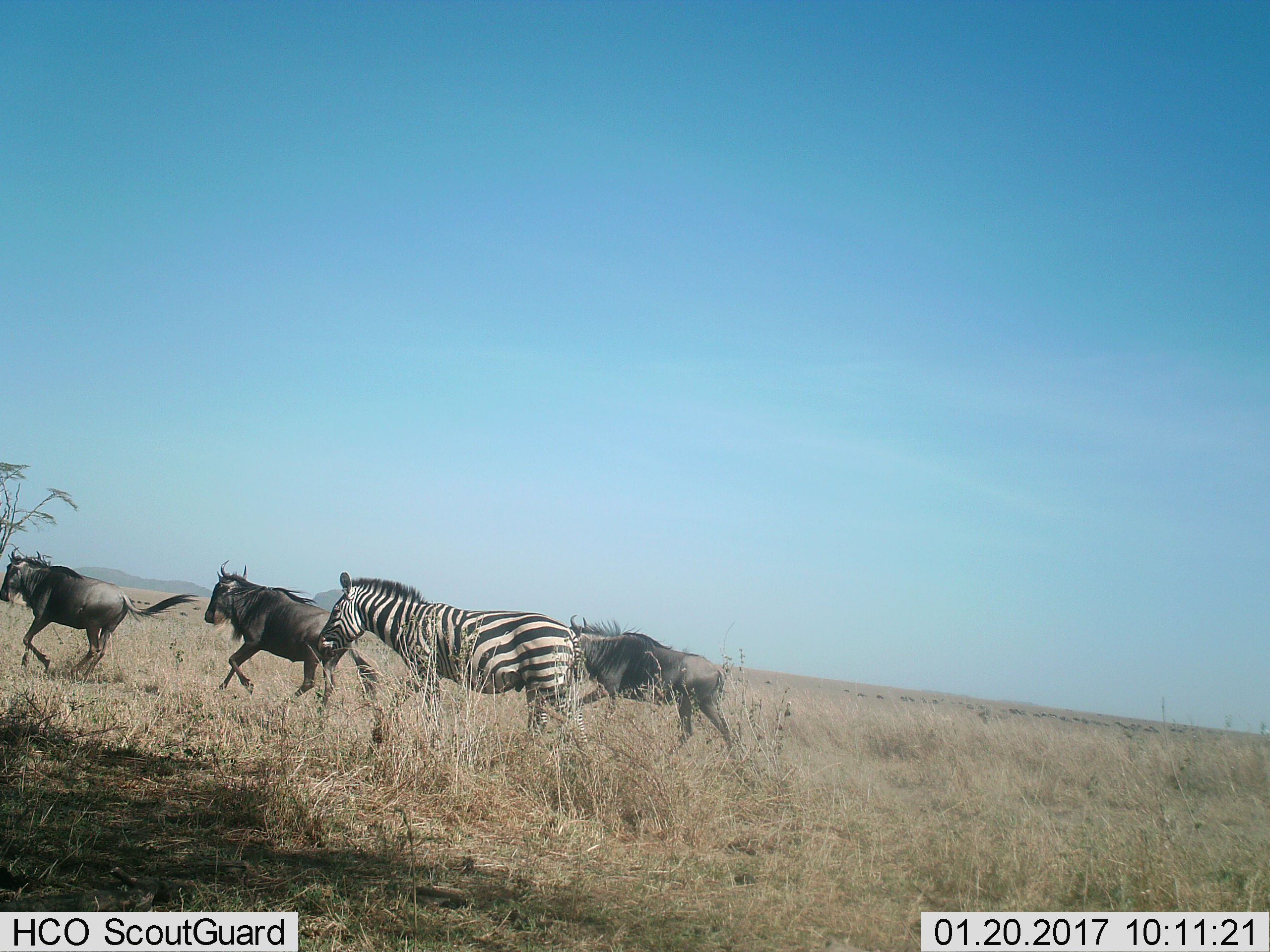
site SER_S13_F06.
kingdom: Animalia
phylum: Chordata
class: Mammalia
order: Artiodactyla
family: Bovidae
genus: Connochaetes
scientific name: Connochaetes taurinus taurinus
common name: blue wildebeest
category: wildebeestblue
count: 3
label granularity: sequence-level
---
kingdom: Animalia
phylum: Chordata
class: Mammalia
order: Perissodactyla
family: Equidae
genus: Equus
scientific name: Equus quagga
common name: plains zebra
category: zebraplains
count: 1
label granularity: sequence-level